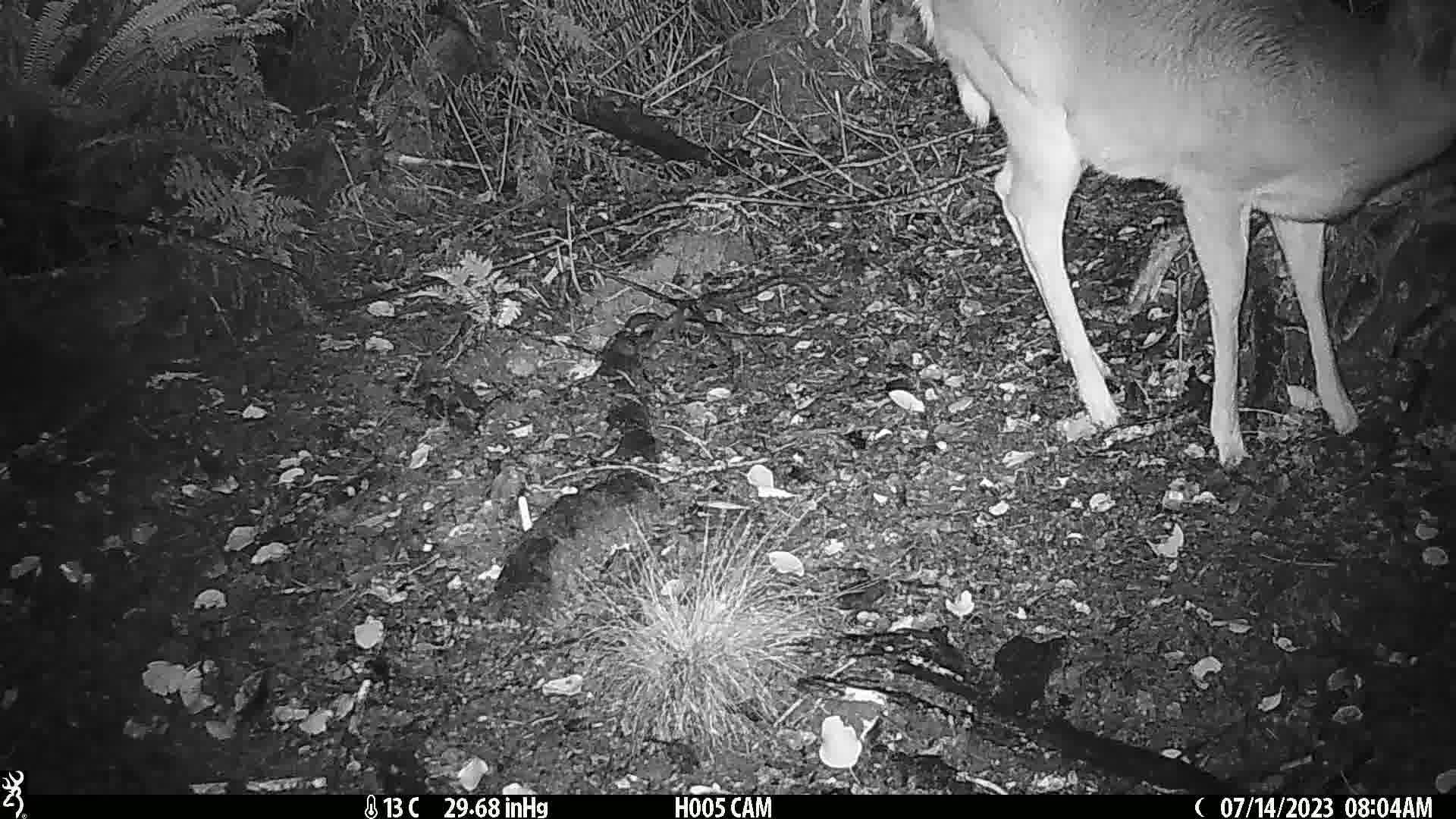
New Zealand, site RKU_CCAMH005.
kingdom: Animalia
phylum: Chordata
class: Mammalia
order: Artiodactyla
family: Cervidae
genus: Odocoileus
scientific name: Odocoileus virginianus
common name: white-tailed deer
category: white tailed deer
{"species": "white tailed deer (white-tailed deer) (Odocoileus virginianus)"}